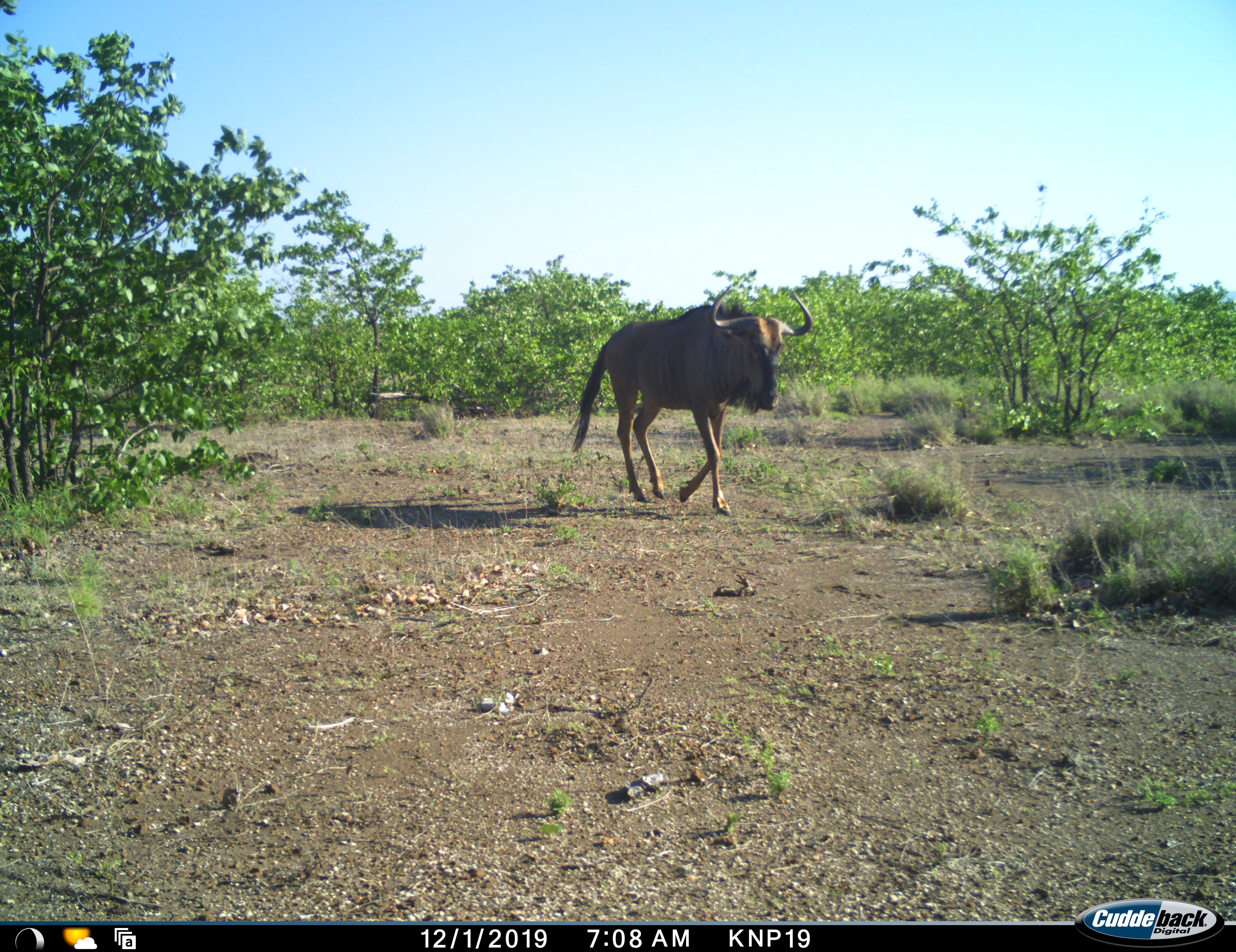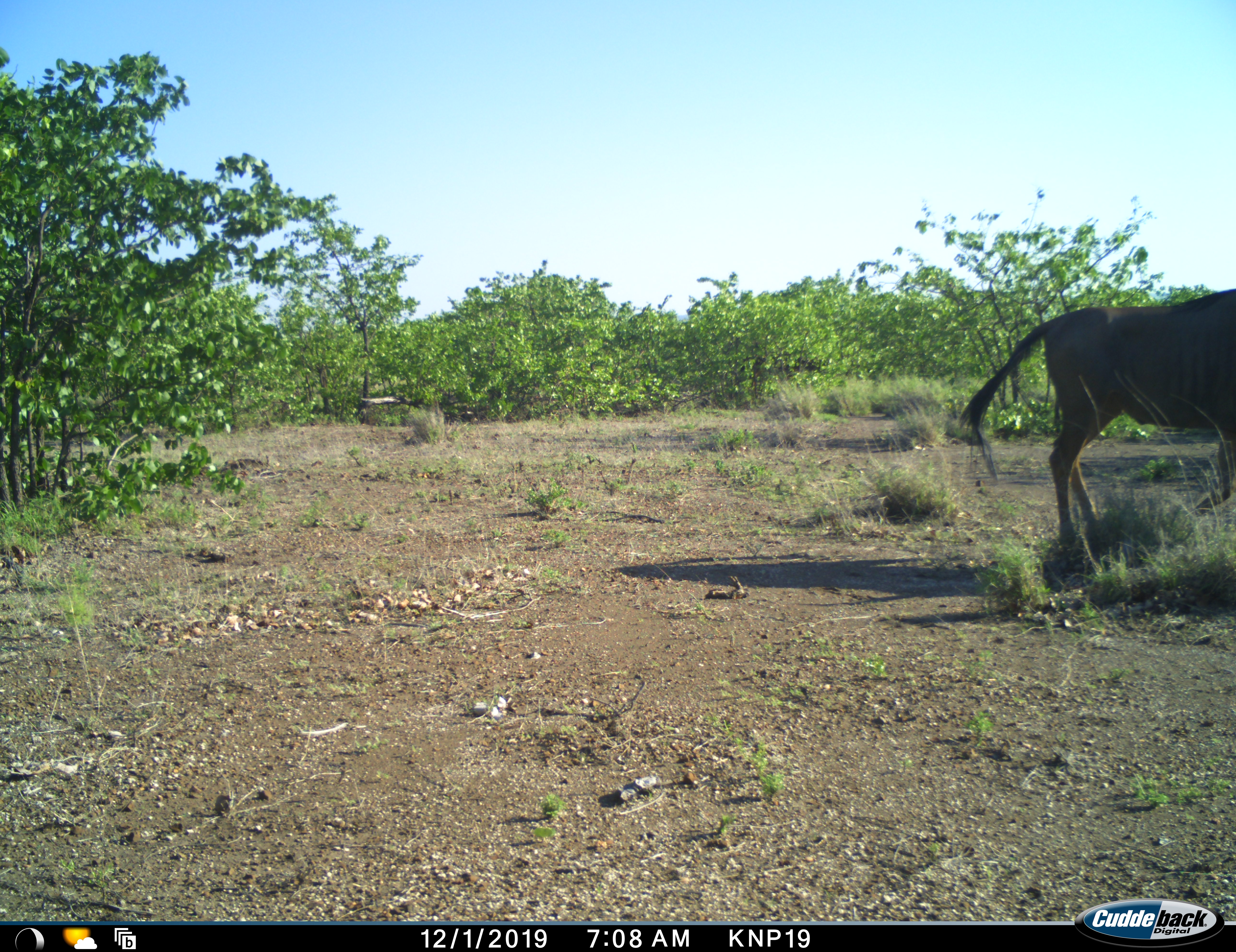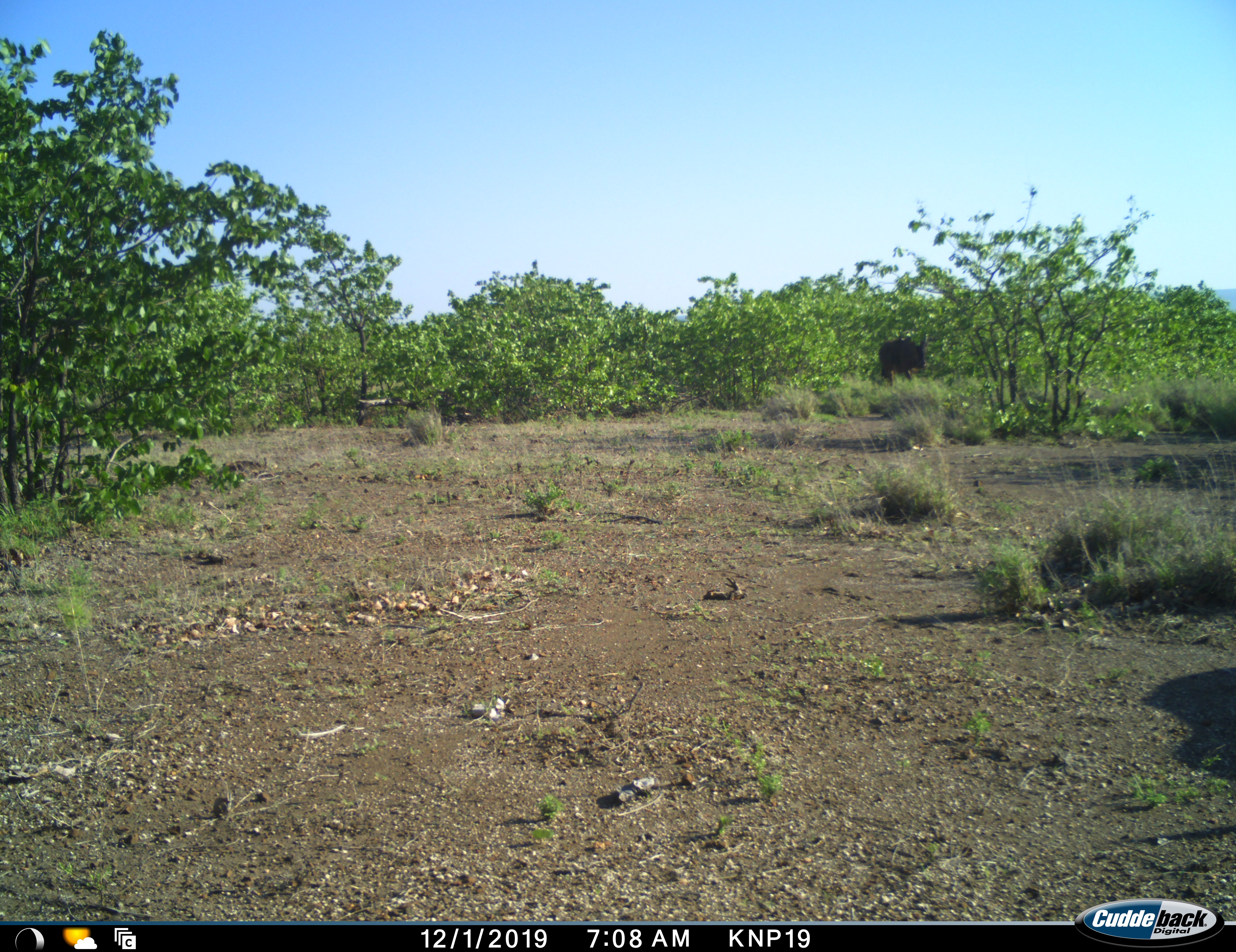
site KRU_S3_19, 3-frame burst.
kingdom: Animalia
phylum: Chordata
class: Mammalia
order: Artiodactyla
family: Bovidae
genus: Connochaetes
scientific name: Connochaetes taurinus taurinus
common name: blue wildebeest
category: wildebeestblue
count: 2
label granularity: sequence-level